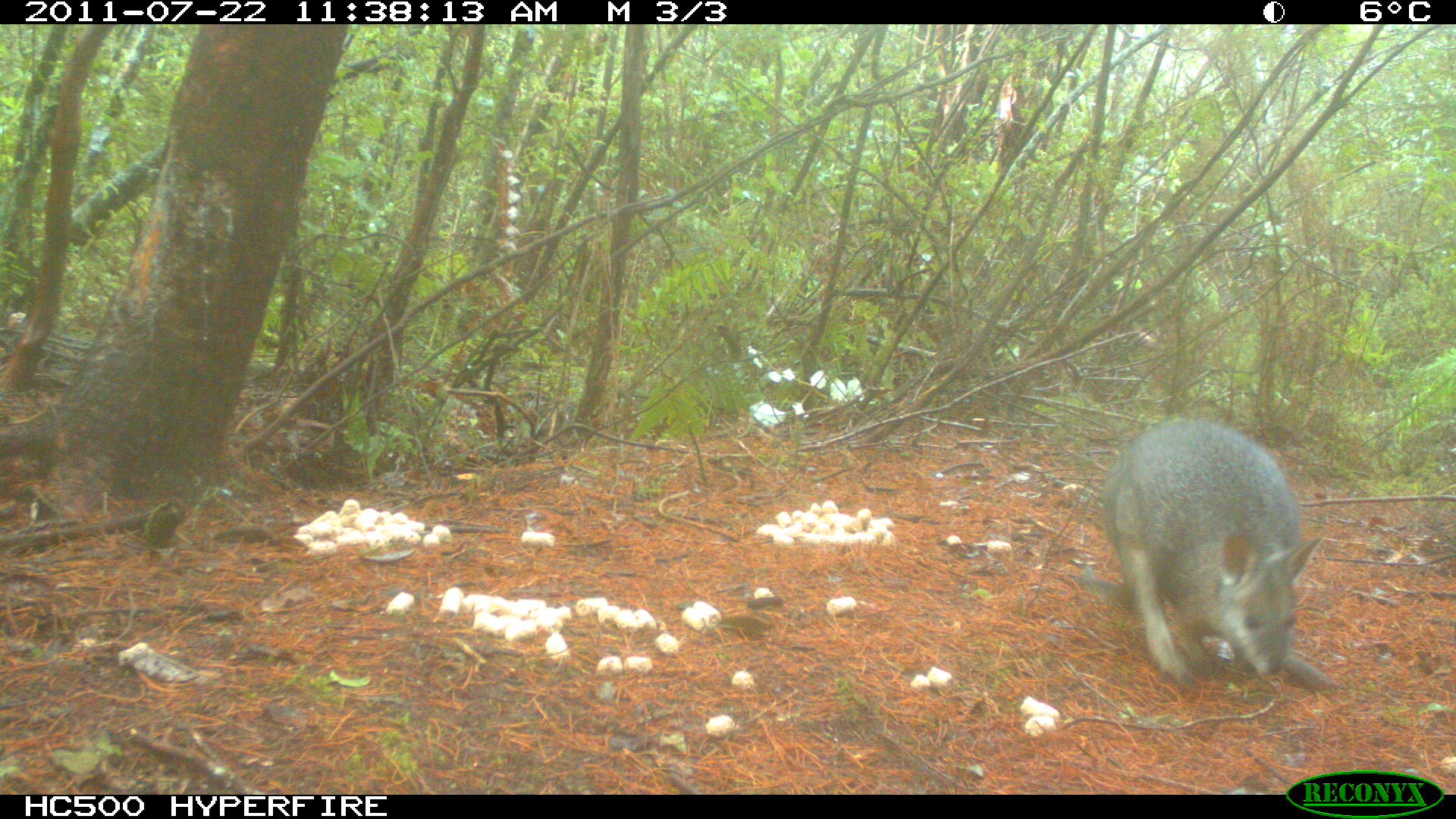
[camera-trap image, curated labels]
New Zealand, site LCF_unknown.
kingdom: Animalia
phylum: Chordata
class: Mammalia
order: Diprotodontia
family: Macropodidae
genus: Notamacropus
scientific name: Notamacropus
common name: wallaby